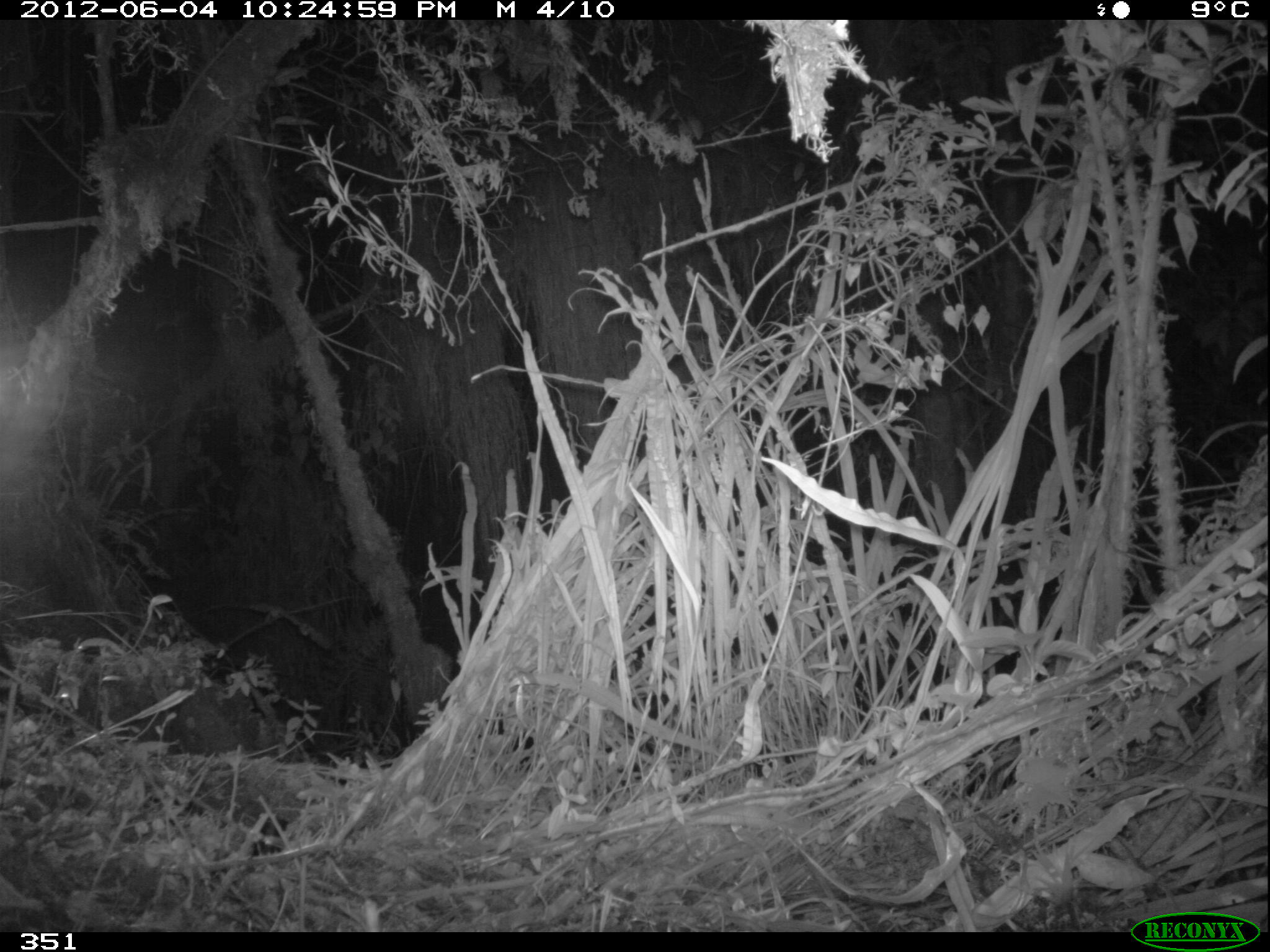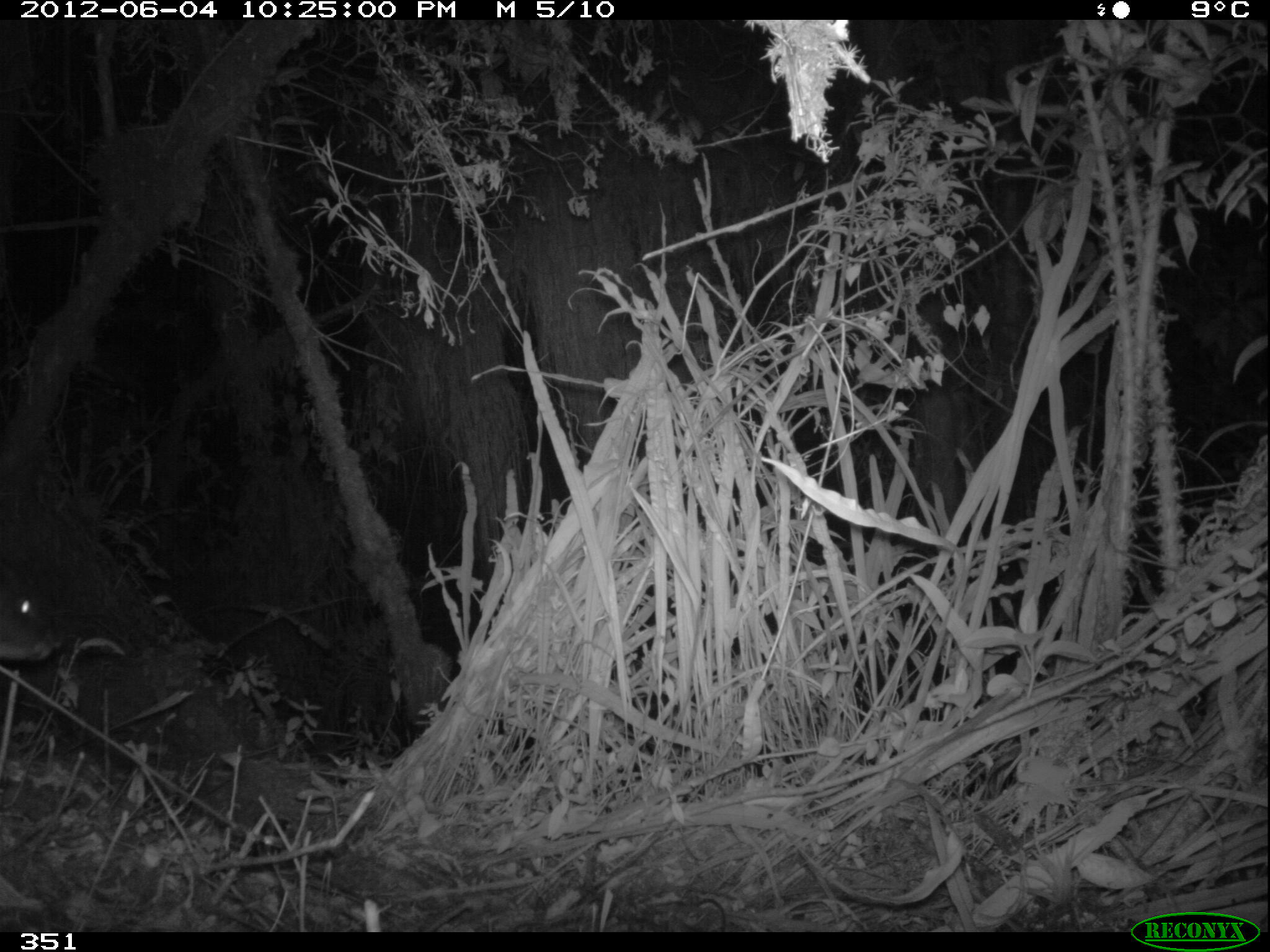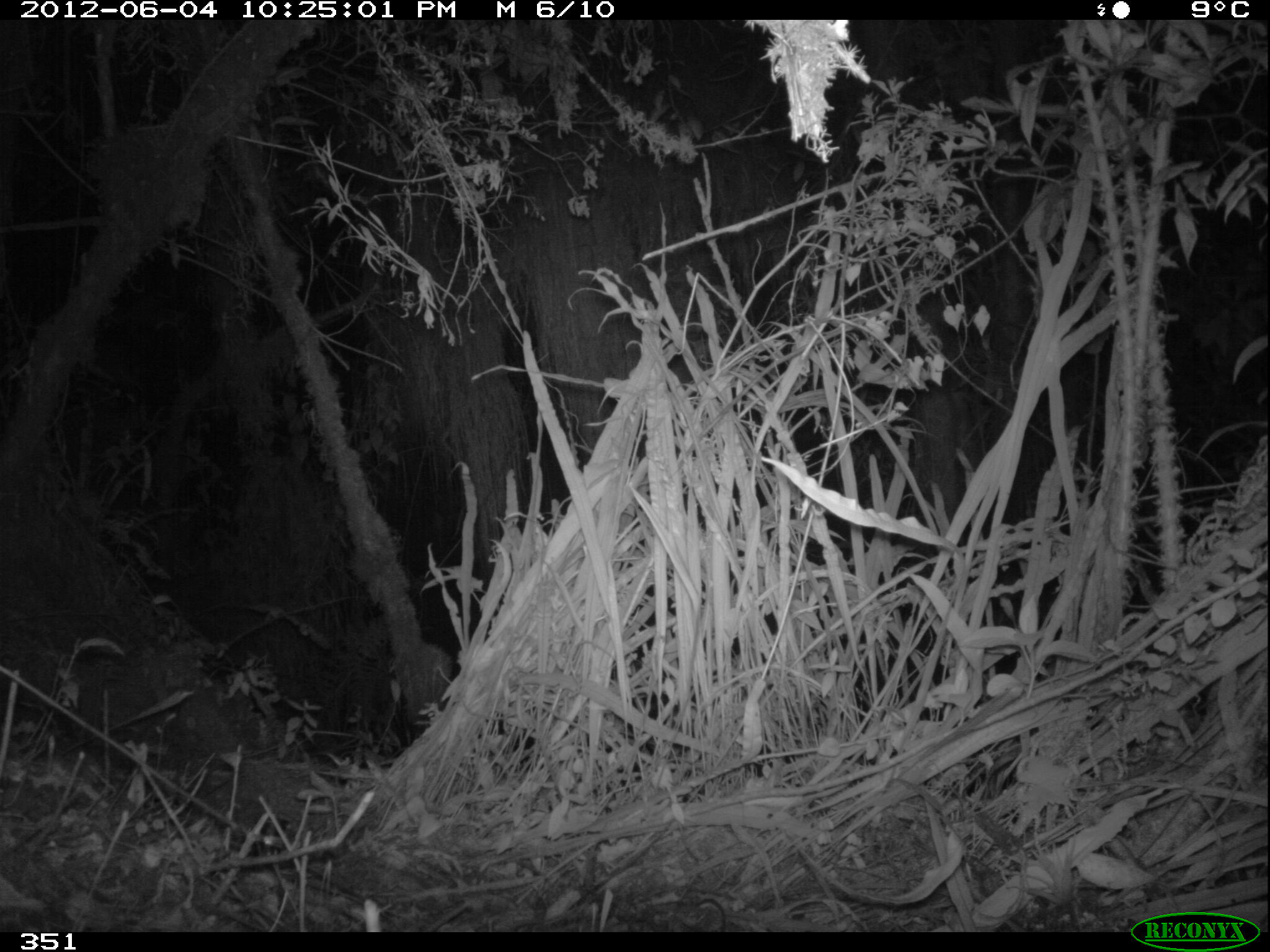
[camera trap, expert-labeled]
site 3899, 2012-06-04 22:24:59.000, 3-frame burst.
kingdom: Animalia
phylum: Chordata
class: Mammalia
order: Artiodactyla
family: Cervidae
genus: Mazama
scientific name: Mazama chunyi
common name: dwarf brocket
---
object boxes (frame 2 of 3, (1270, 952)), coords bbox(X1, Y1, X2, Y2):
mazama chunyi: bbox(0, 557, 61, 664)